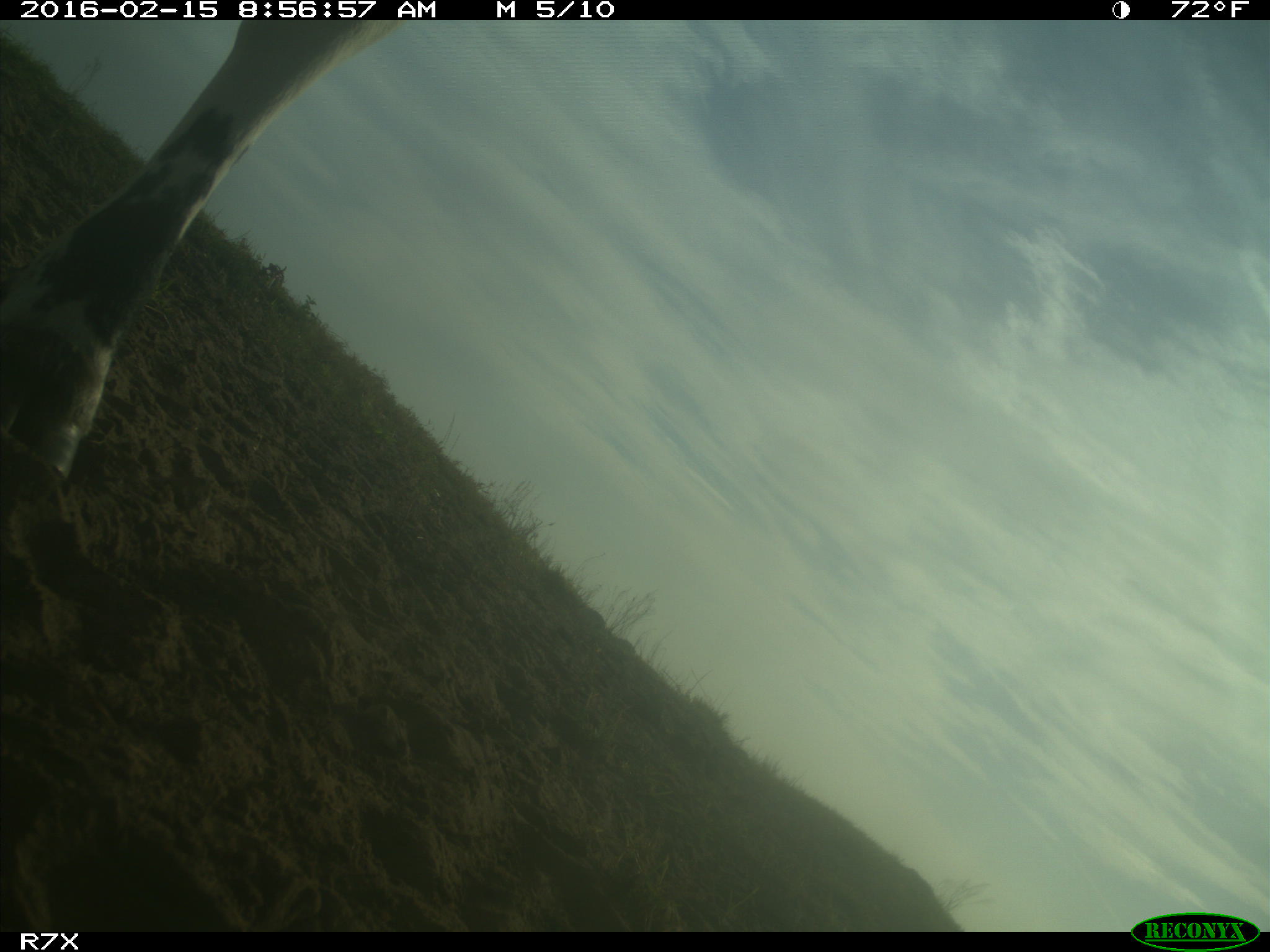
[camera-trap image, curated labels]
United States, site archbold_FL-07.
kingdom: Animalia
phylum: Chordata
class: Mammalia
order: Artiodactyla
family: Bovidae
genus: Bos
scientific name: Bos taurus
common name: domestic cow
Bos taurus (domestic cow).